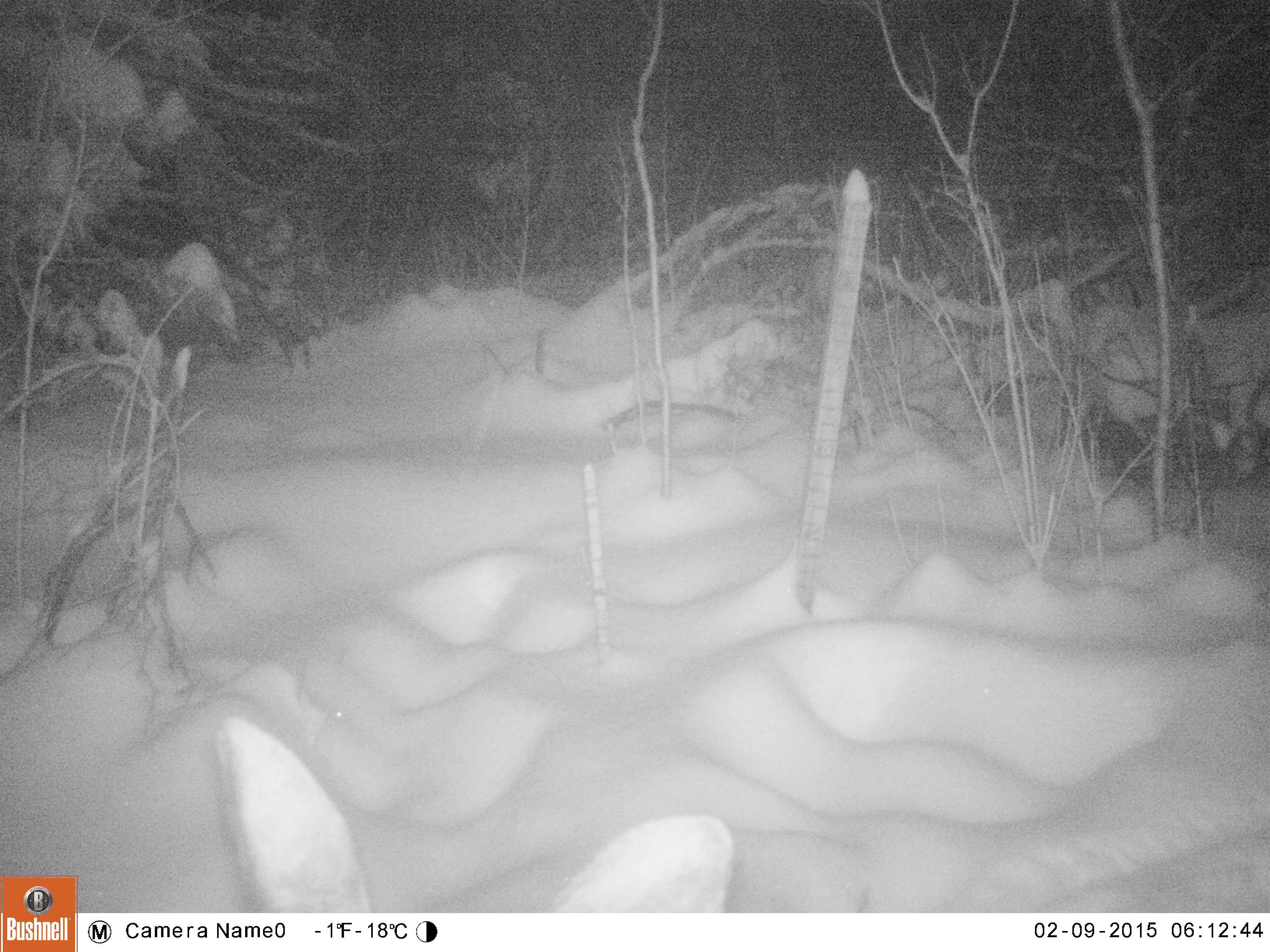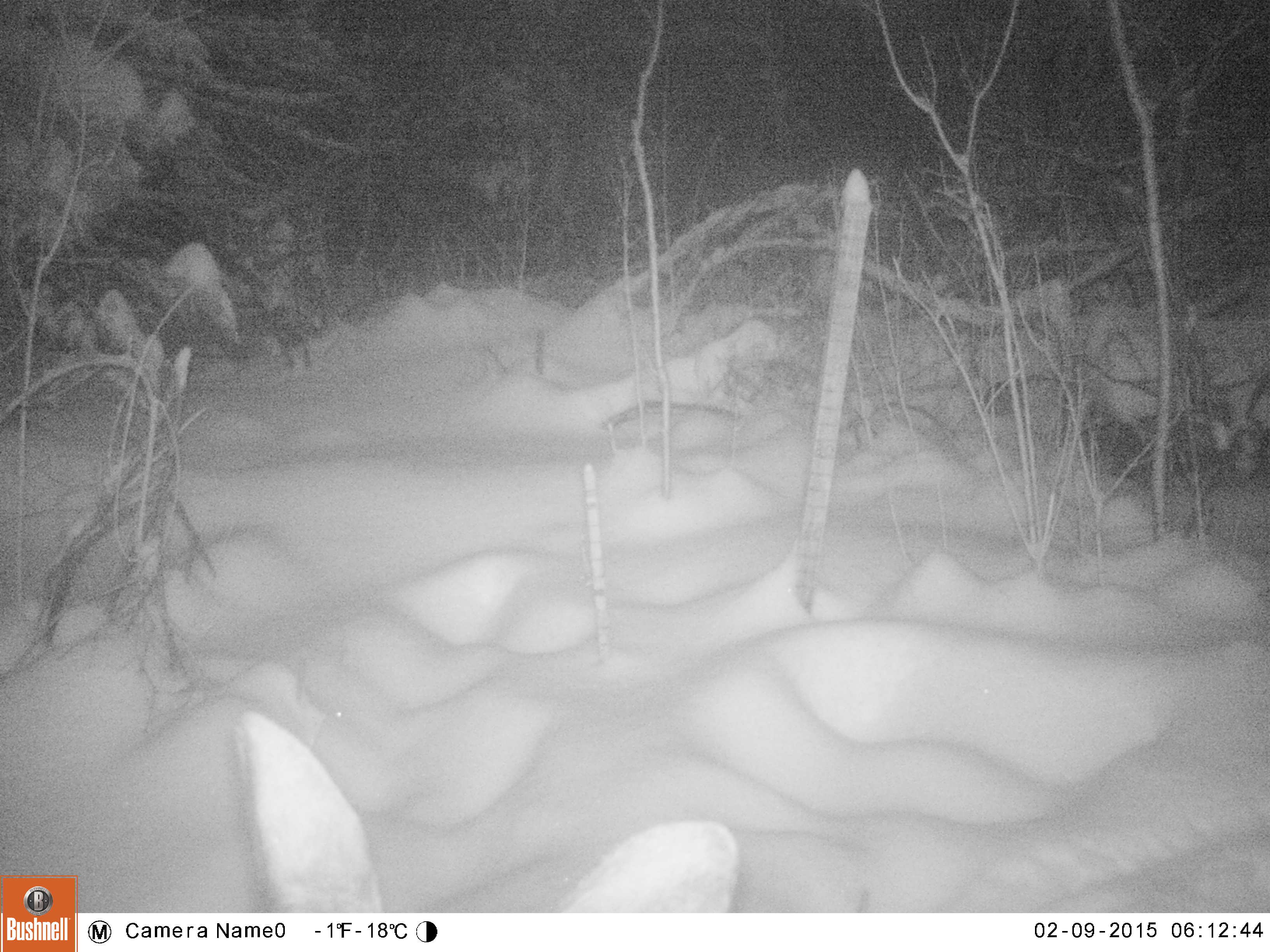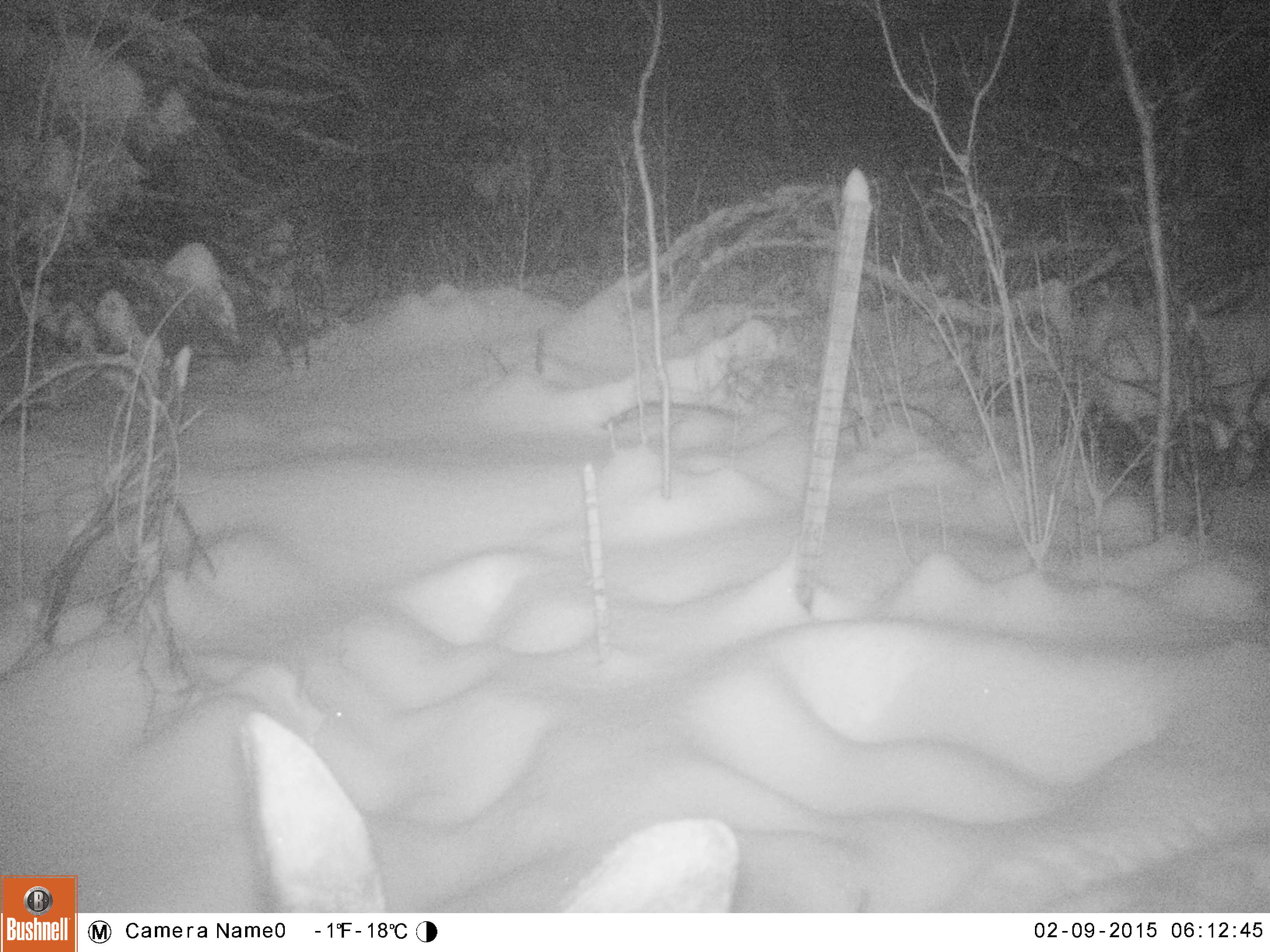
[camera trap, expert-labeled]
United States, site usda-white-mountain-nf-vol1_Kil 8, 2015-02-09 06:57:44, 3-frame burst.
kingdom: Animalia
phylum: Chordata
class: Mammalia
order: Artiodactyla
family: Cervidae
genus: Alces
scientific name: Alces alces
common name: moose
Moose (Alces alces).